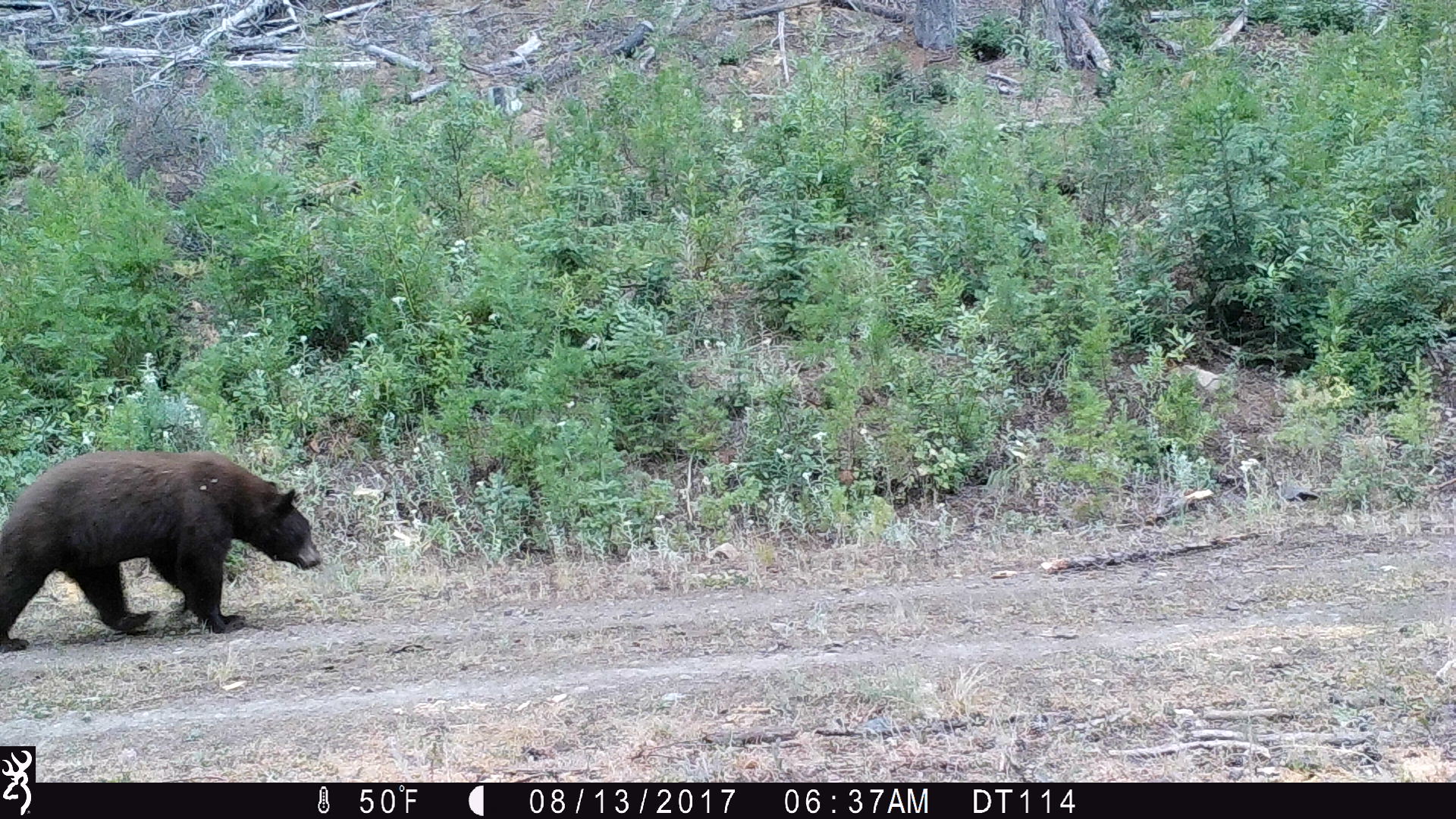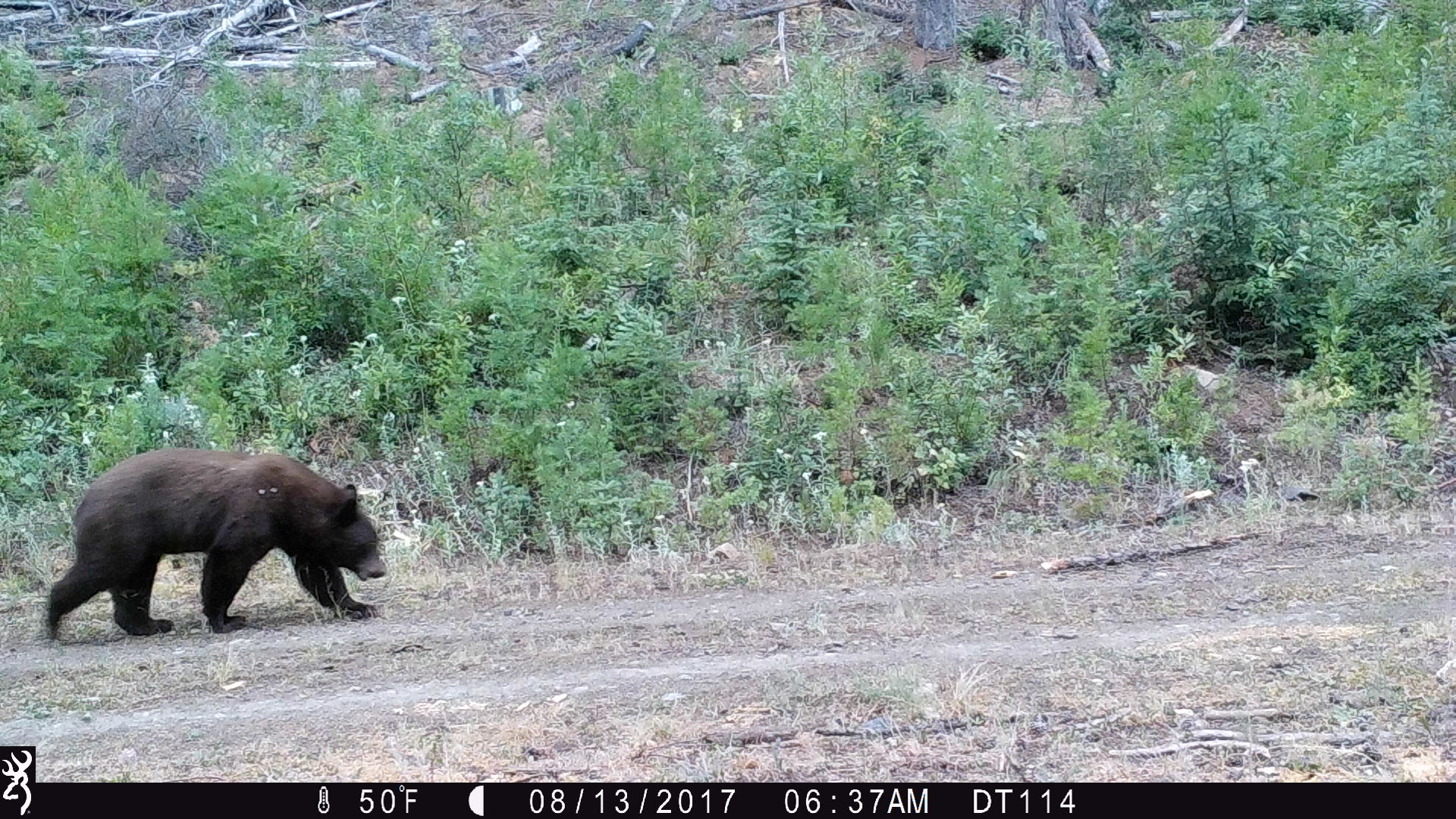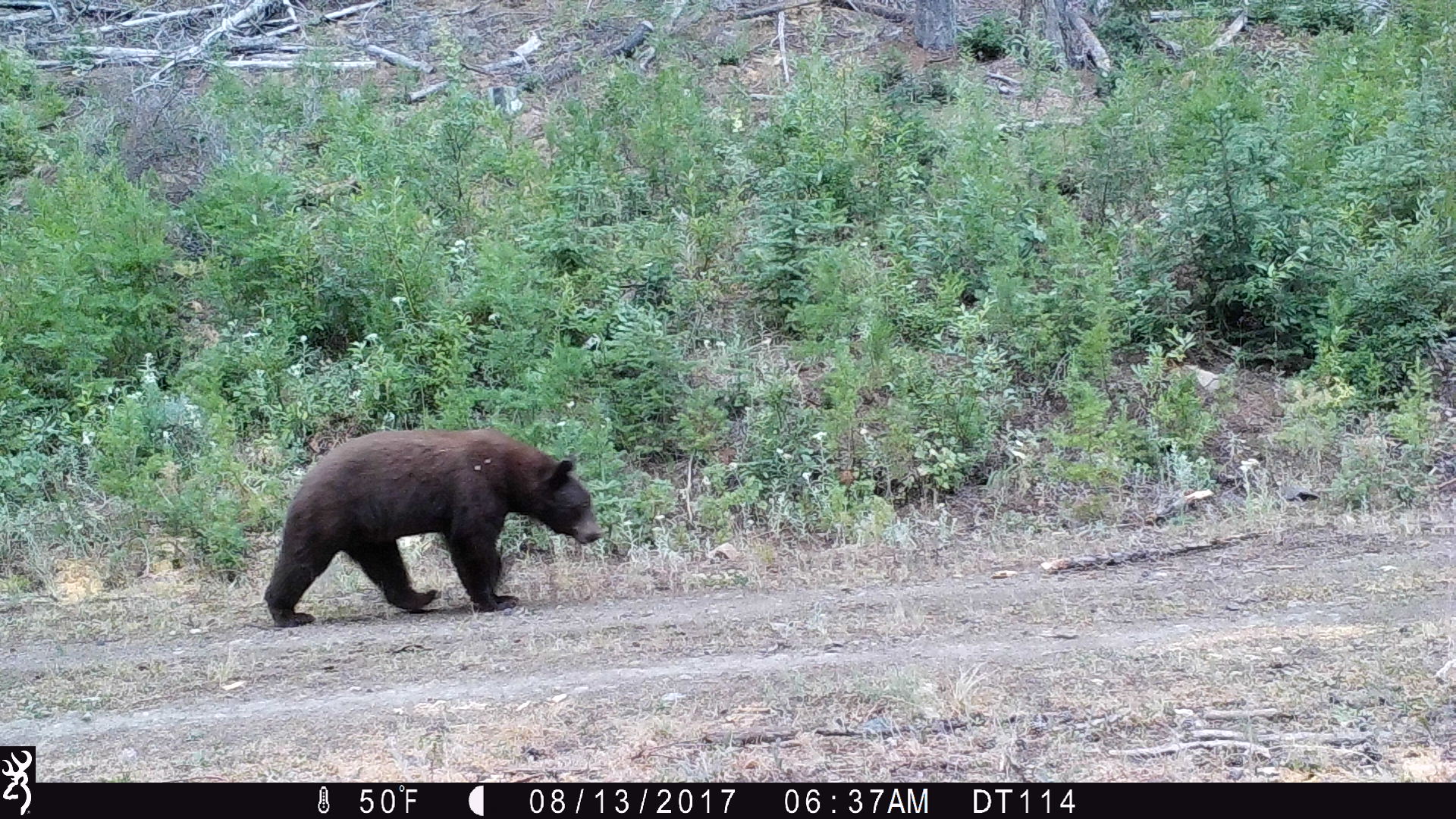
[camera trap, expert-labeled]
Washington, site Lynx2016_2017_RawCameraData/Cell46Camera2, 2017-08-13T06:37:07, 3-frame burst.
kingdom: Animalia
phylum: Chordata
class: Mammalia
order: Carnivora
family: Ursidae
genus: Ursus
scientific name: Ursus americanus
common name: american black bear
Ursus americanus (american black bear). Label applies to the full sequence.